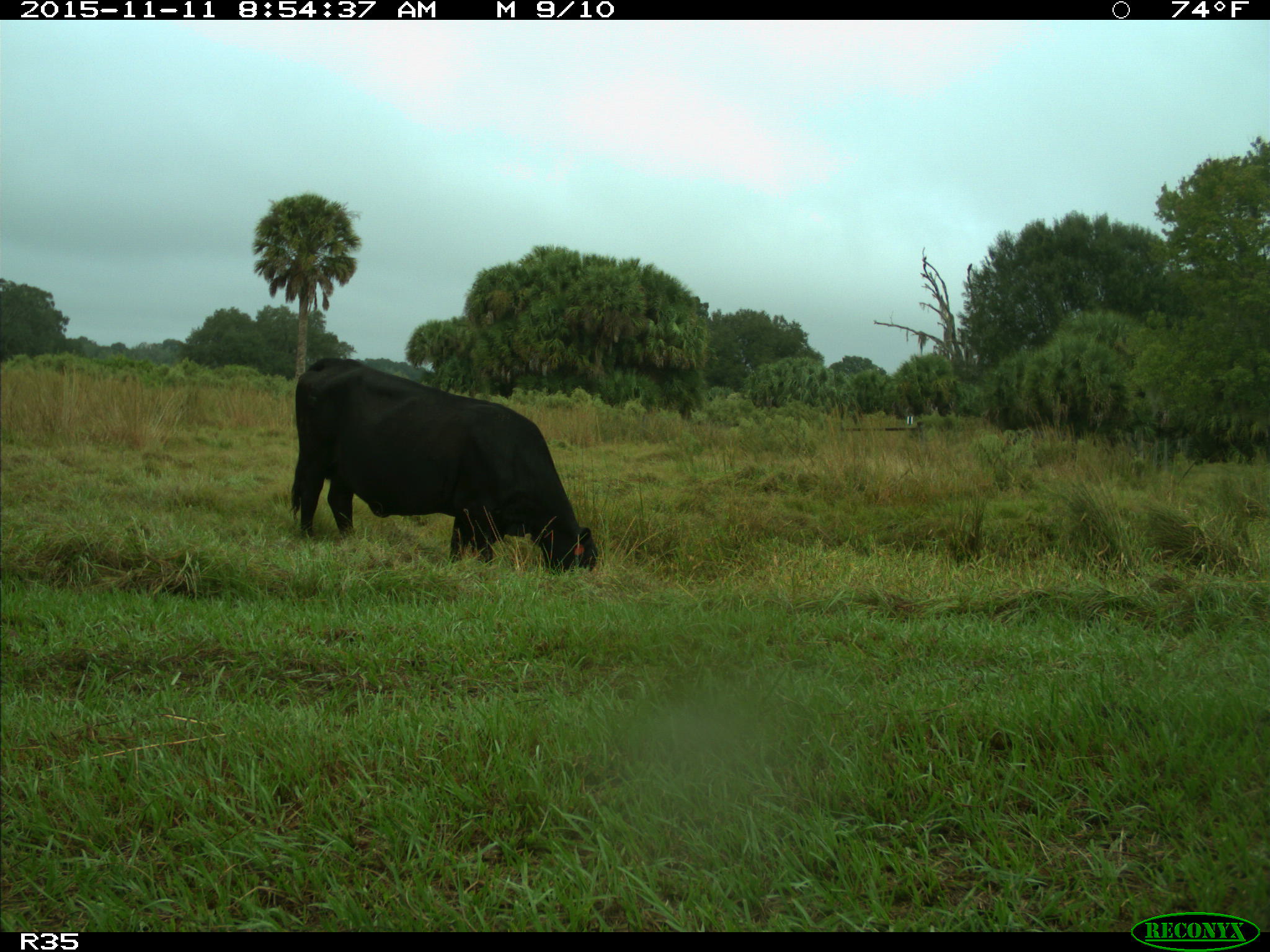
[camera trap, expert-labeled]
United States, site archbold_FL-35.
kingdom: Animalia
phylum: Chordata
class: Mammalia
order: Artiodactyla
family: Bovidae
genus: Bos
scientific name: Bos taurus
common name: domestic cow